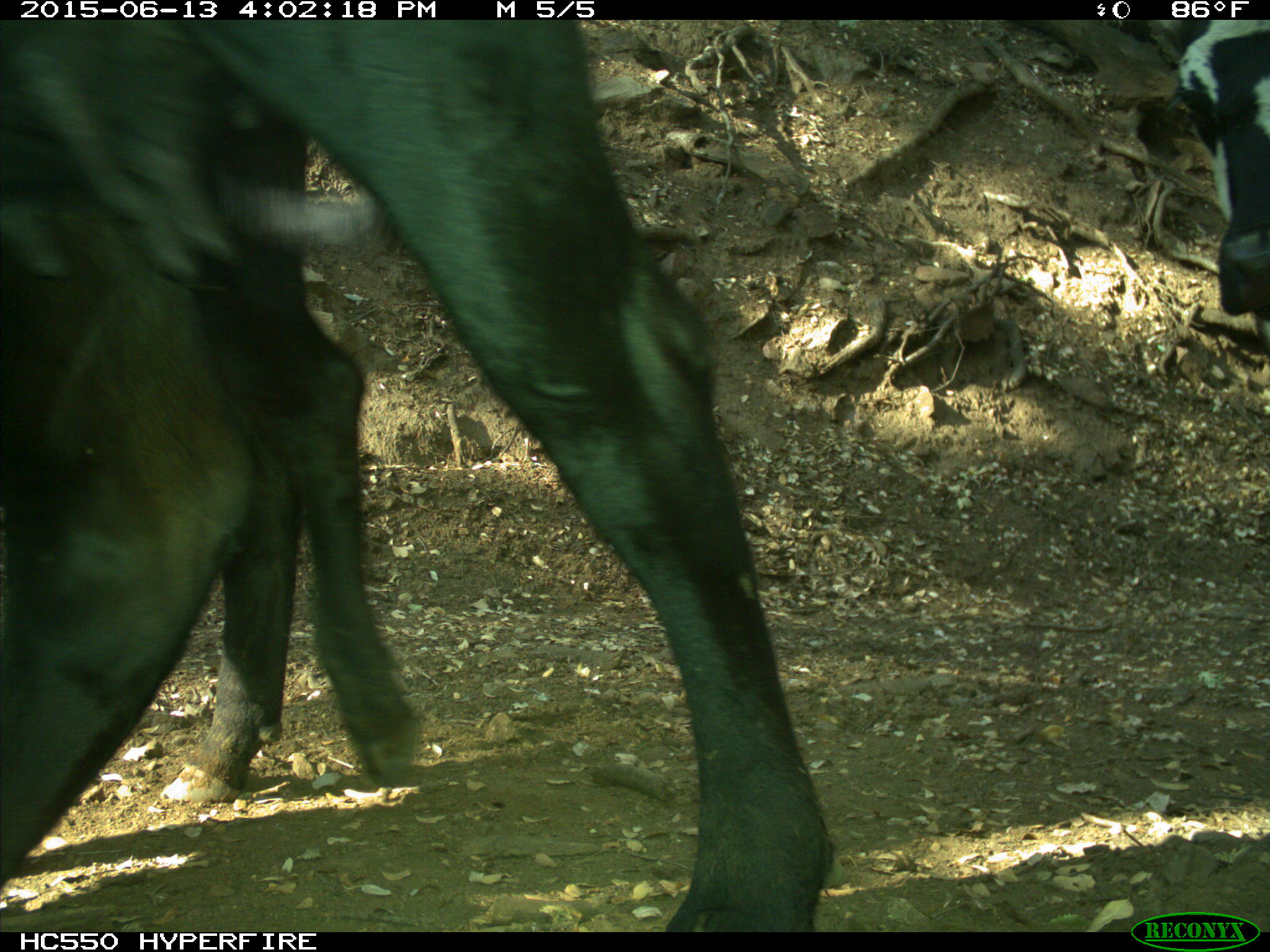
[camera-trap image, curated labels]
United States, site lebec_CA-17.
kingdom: Animalia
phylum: Chordata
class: Mammalia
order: Artiodactyla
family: Bovidae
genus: Bos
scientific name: Bos taurus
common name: domestic cow